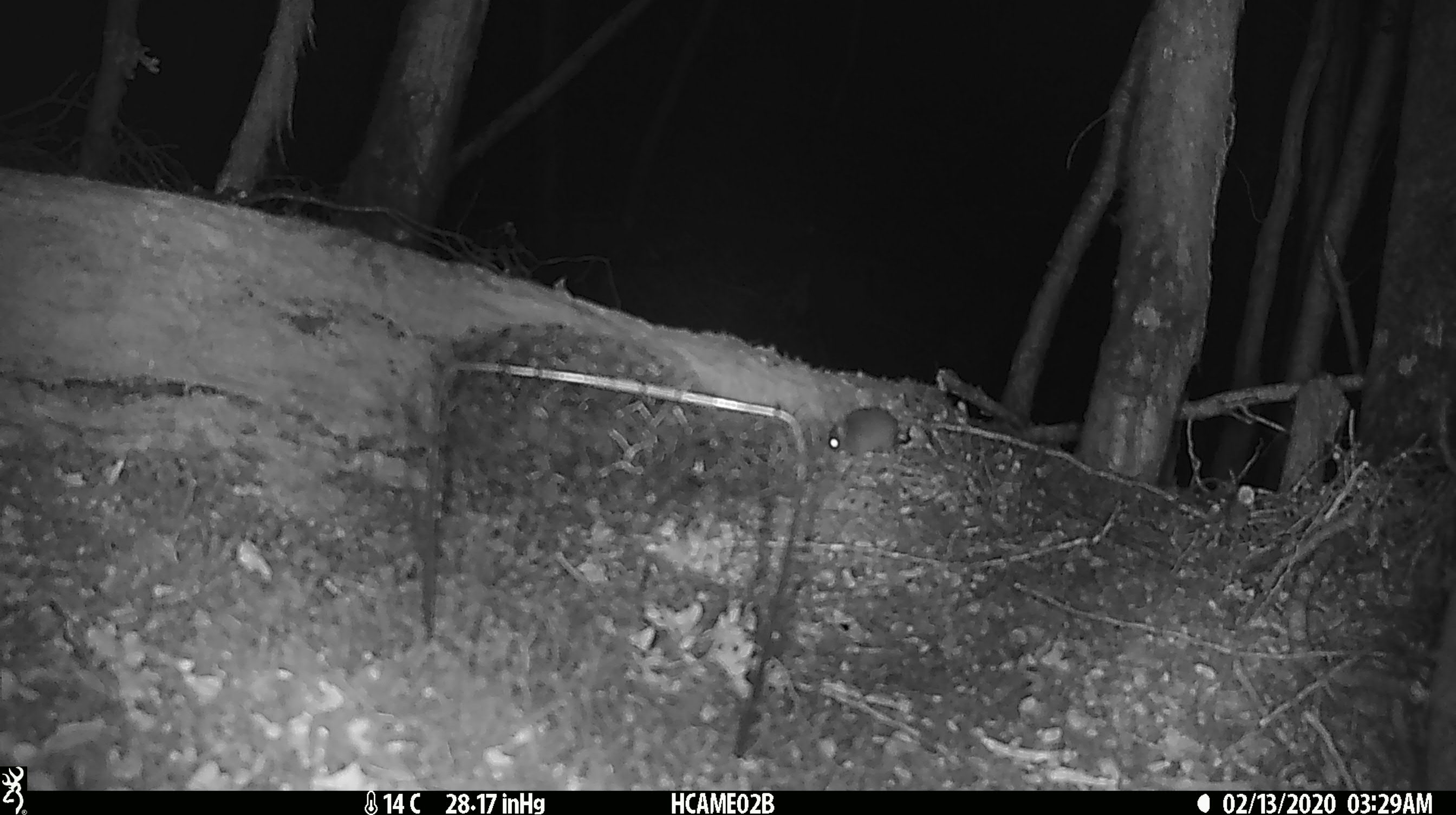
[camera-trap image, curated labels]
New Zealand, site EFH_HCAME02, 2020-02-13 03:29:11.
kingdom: Animalia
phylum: Chordata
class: Mammalia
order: Rodentia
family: Muridae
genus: Mus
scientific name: Mus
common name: mouse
Mouse (Mus).